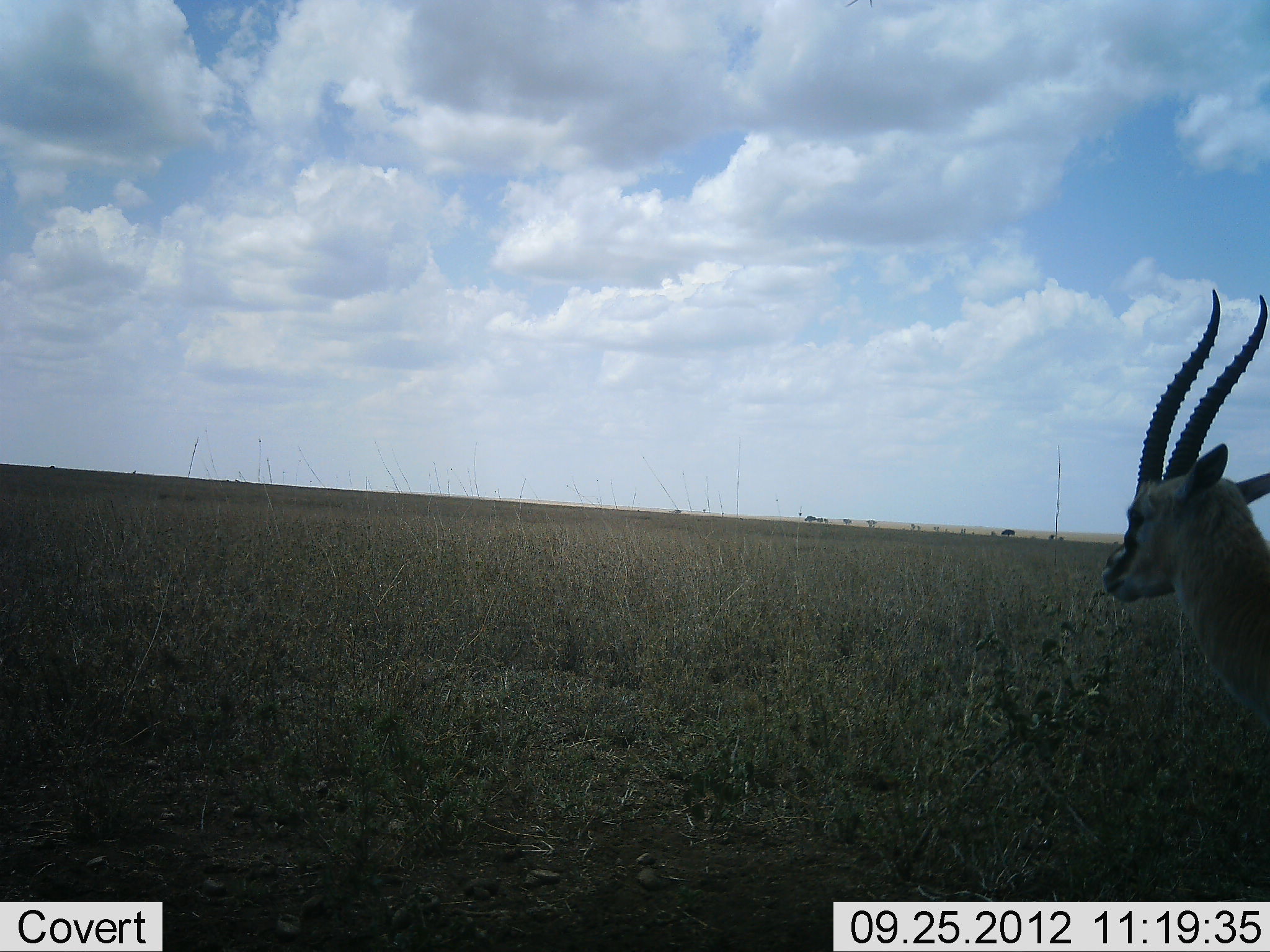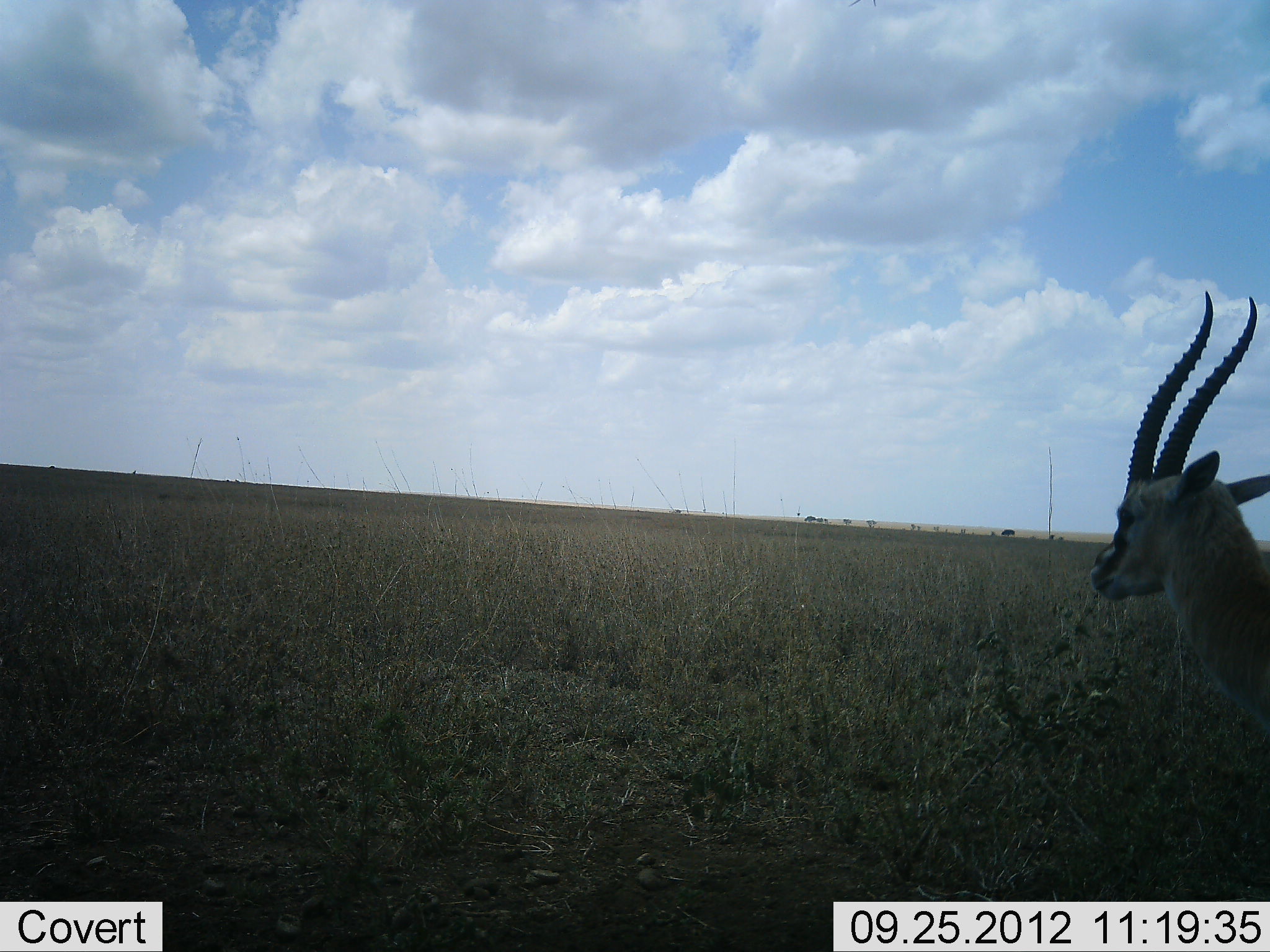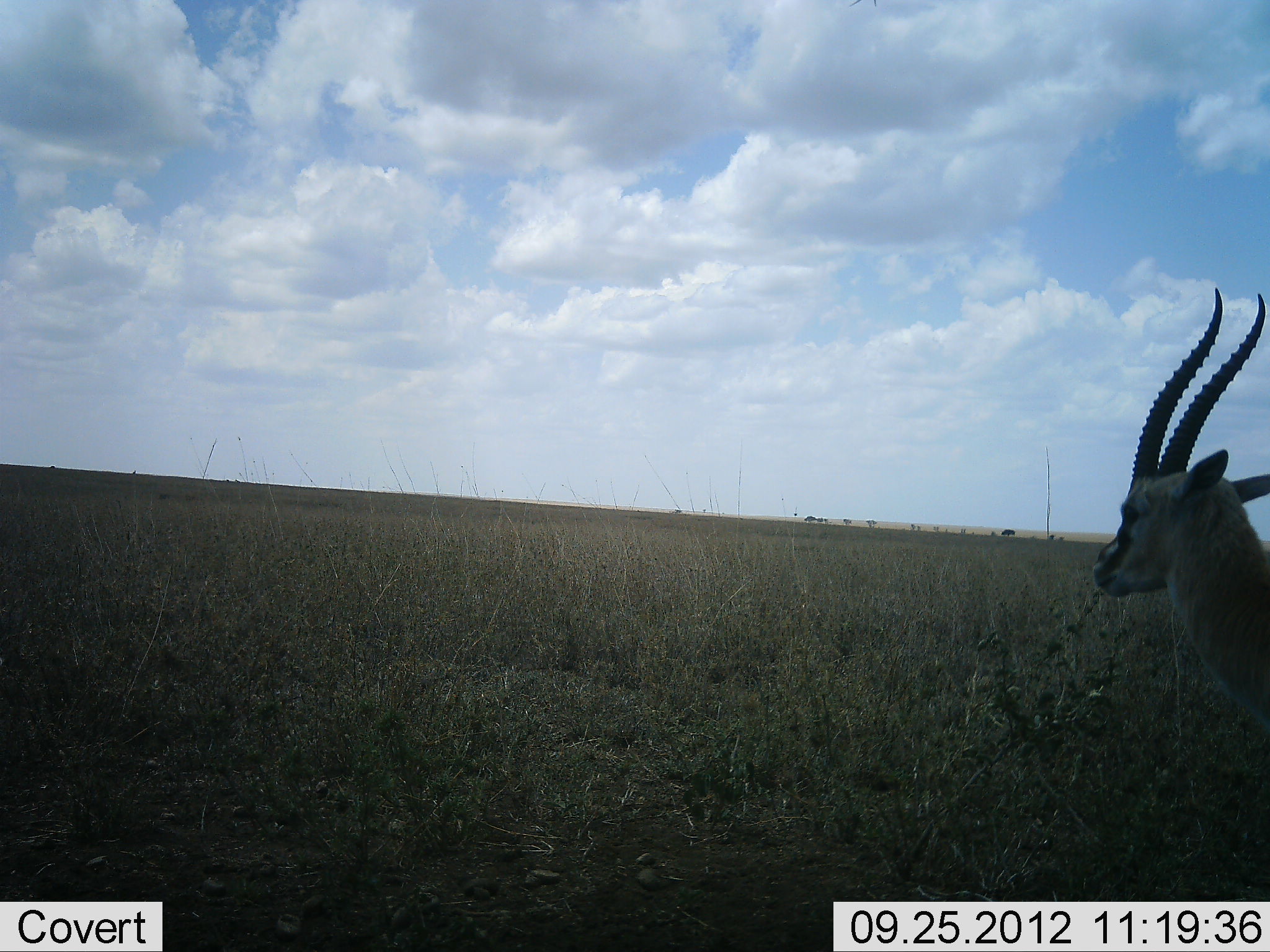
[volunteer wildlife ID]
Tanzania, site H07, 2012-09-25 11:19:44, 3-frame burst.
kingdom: Animalia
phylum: Chordata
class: Mammalia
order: Artiodactyla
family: Bovidae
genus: Eudorcas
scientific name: Eudorcas thomsonii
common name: thomson's gazelle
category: gazellethomsons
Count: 1.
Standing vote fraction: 90%.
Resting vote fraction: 0%.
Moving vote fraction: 10%.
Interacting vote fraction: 0%.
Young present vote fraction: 0%.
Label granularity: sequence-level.